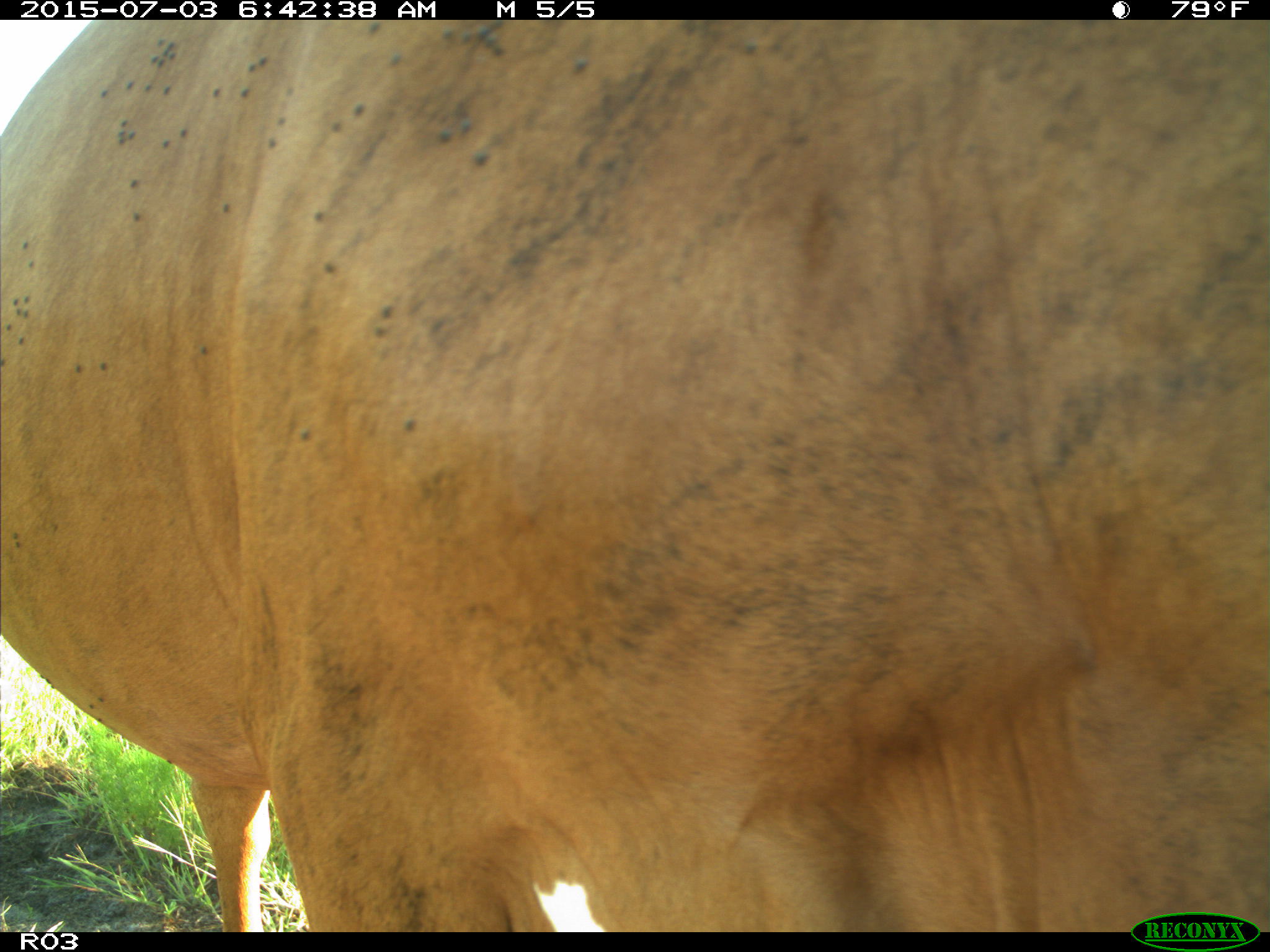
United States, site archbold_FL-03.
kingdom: Animalia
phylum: Chordata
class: Mammalia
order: Artiodactyla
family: Bovidae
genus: Bos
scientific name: Bos taurus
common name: domestic cow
Bos taurus (domestic cow).